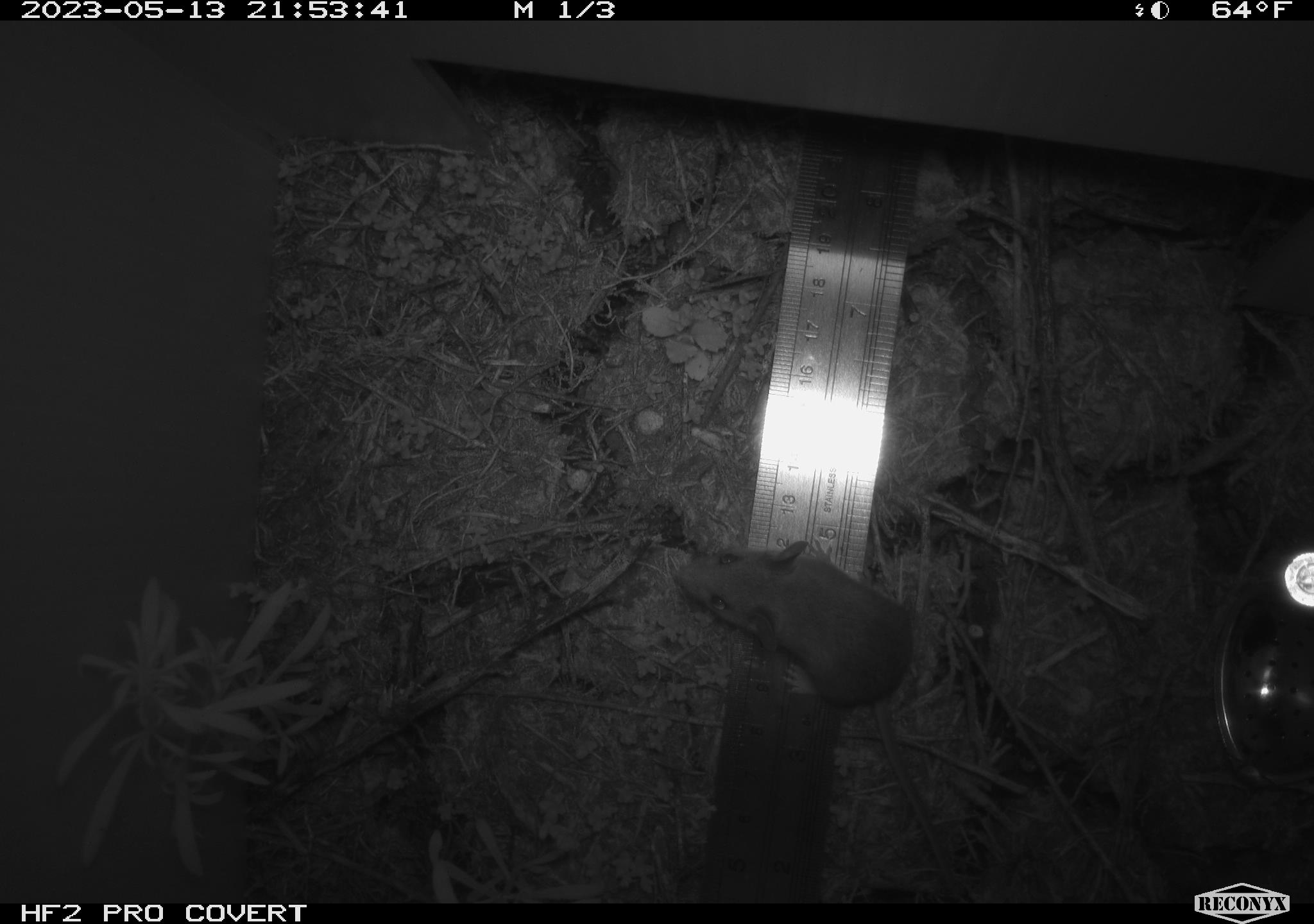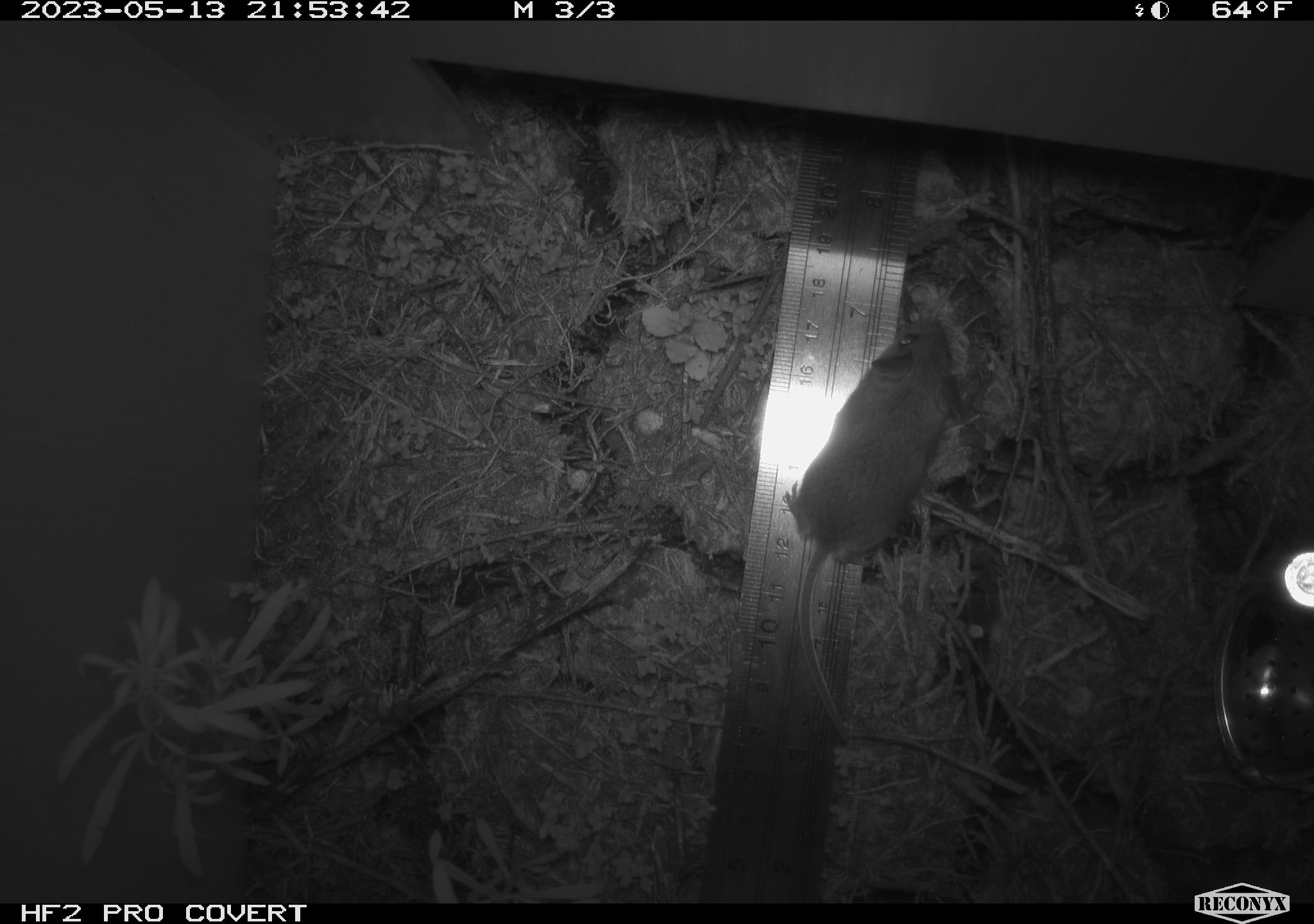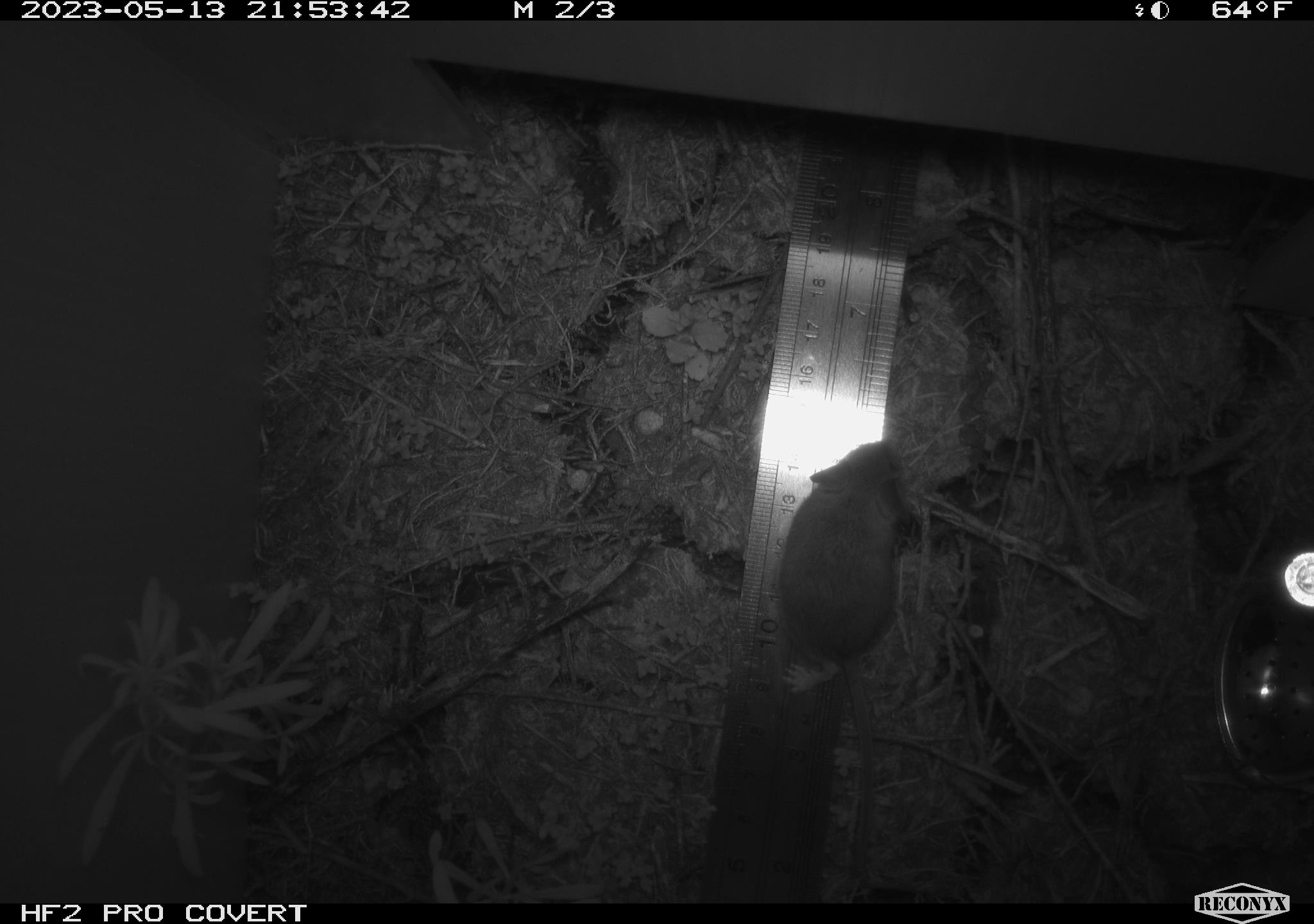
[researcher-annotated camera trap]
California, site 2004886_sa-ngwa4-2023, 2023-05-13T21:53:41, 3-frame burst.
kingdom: Animalia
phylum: Chordata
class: Mammalia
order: Rodentia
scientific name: Rodentia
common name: mouse species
Mouse species (Rodentia).